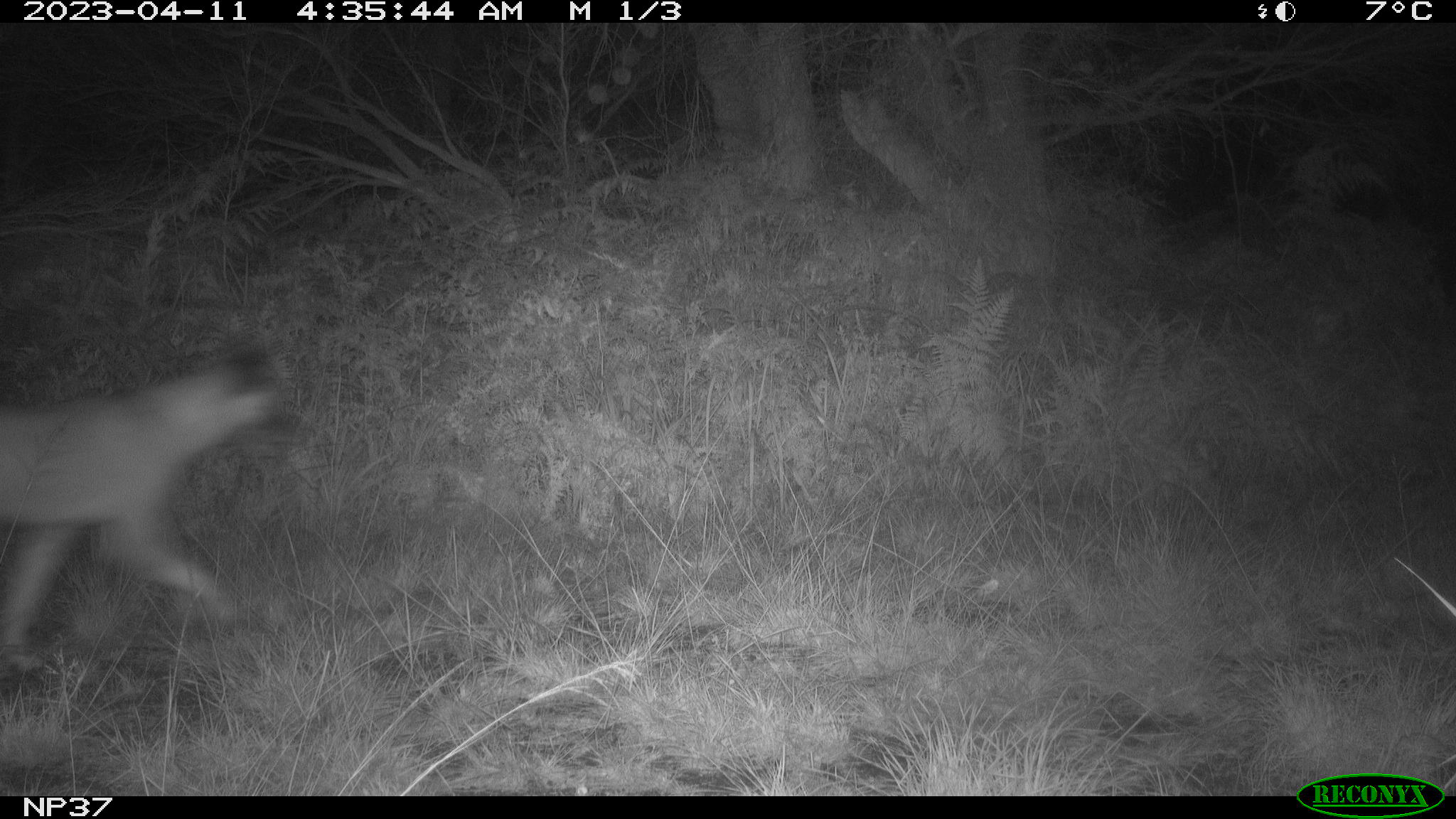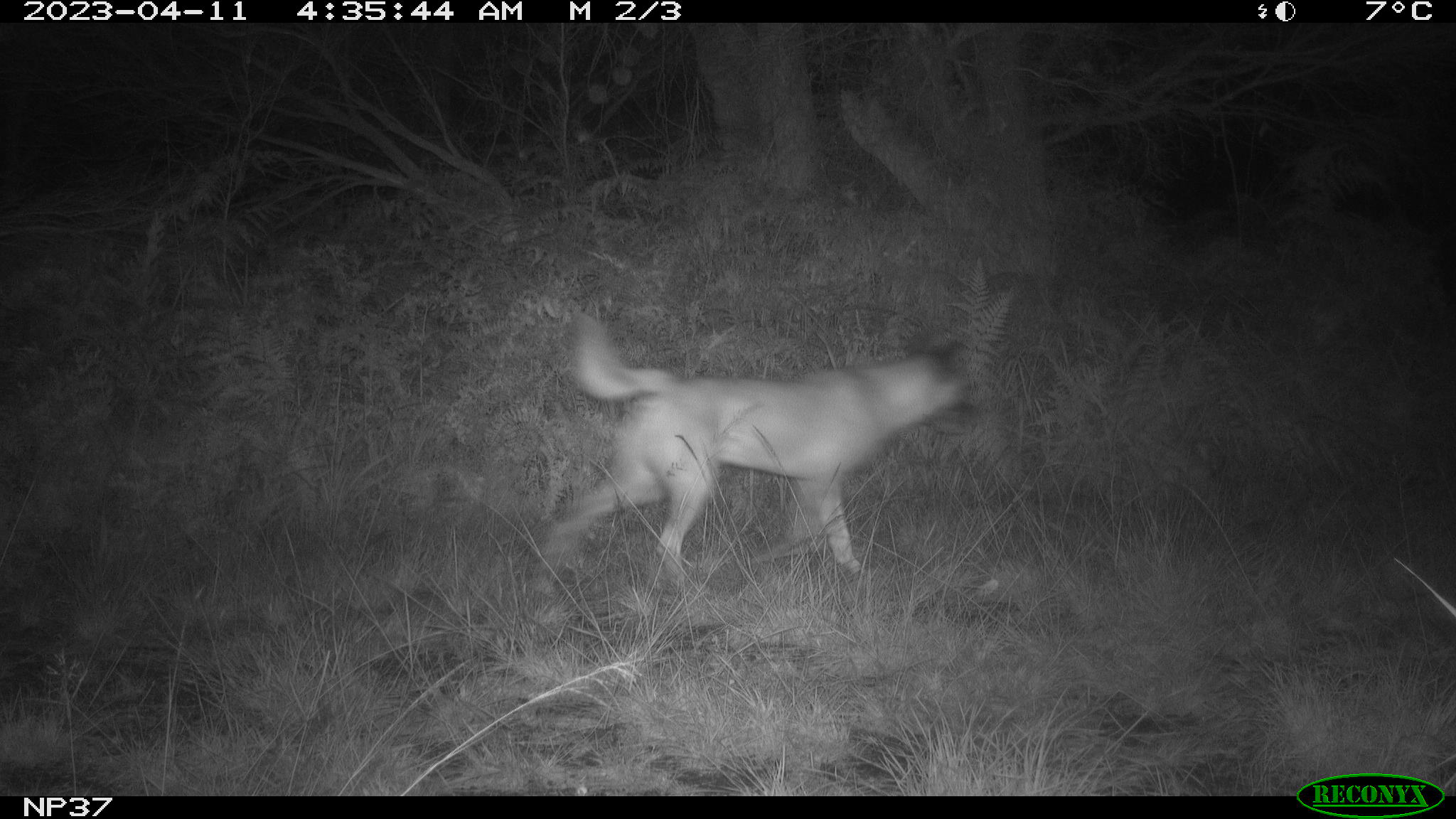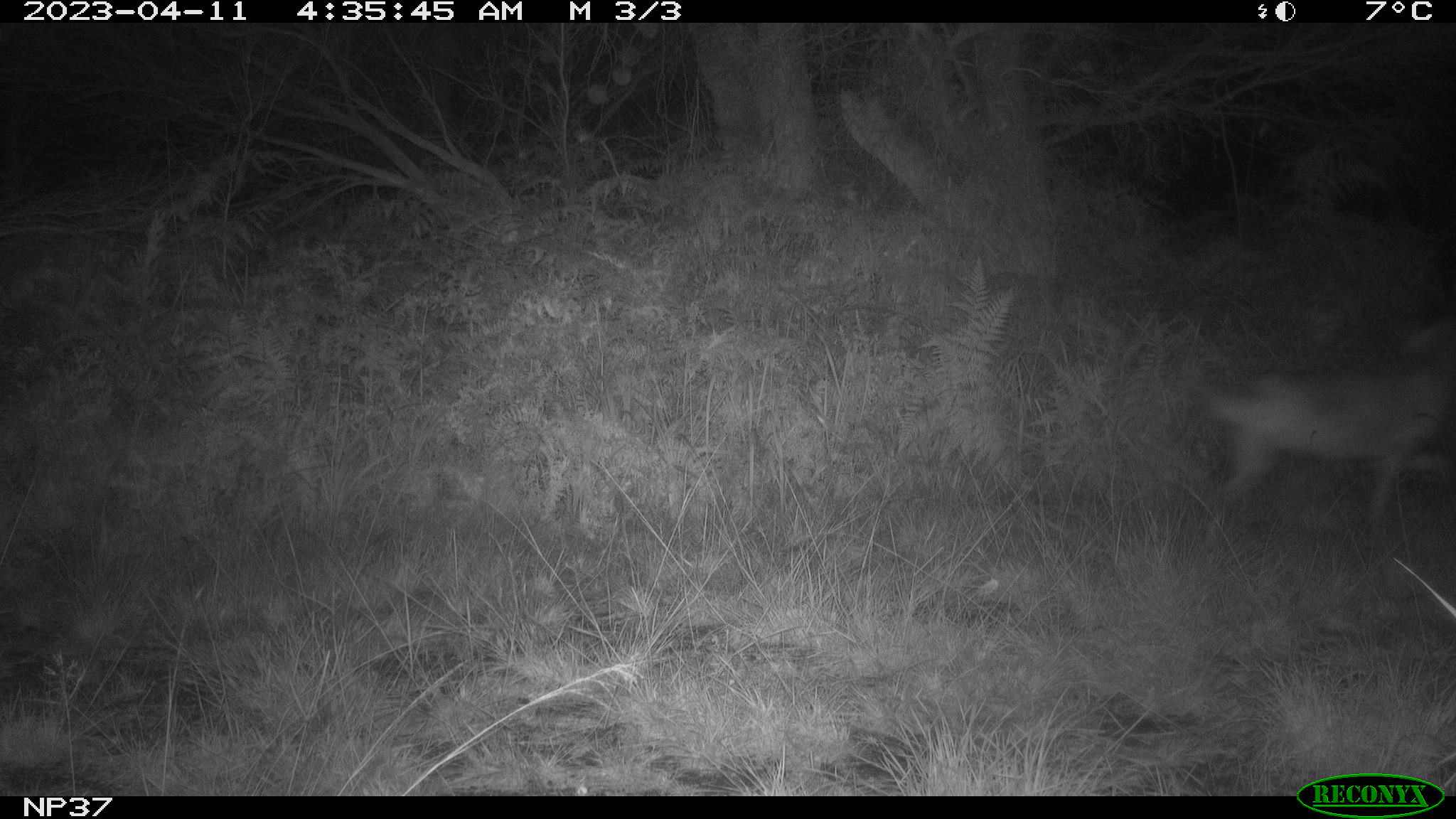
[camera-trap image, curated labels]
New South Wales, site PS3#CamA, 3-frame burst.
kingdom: Animalia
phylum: Chordata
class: Mammalia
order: Carnivora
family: Canidae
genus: Canis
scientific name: Canis familiaris dingo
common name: dingo